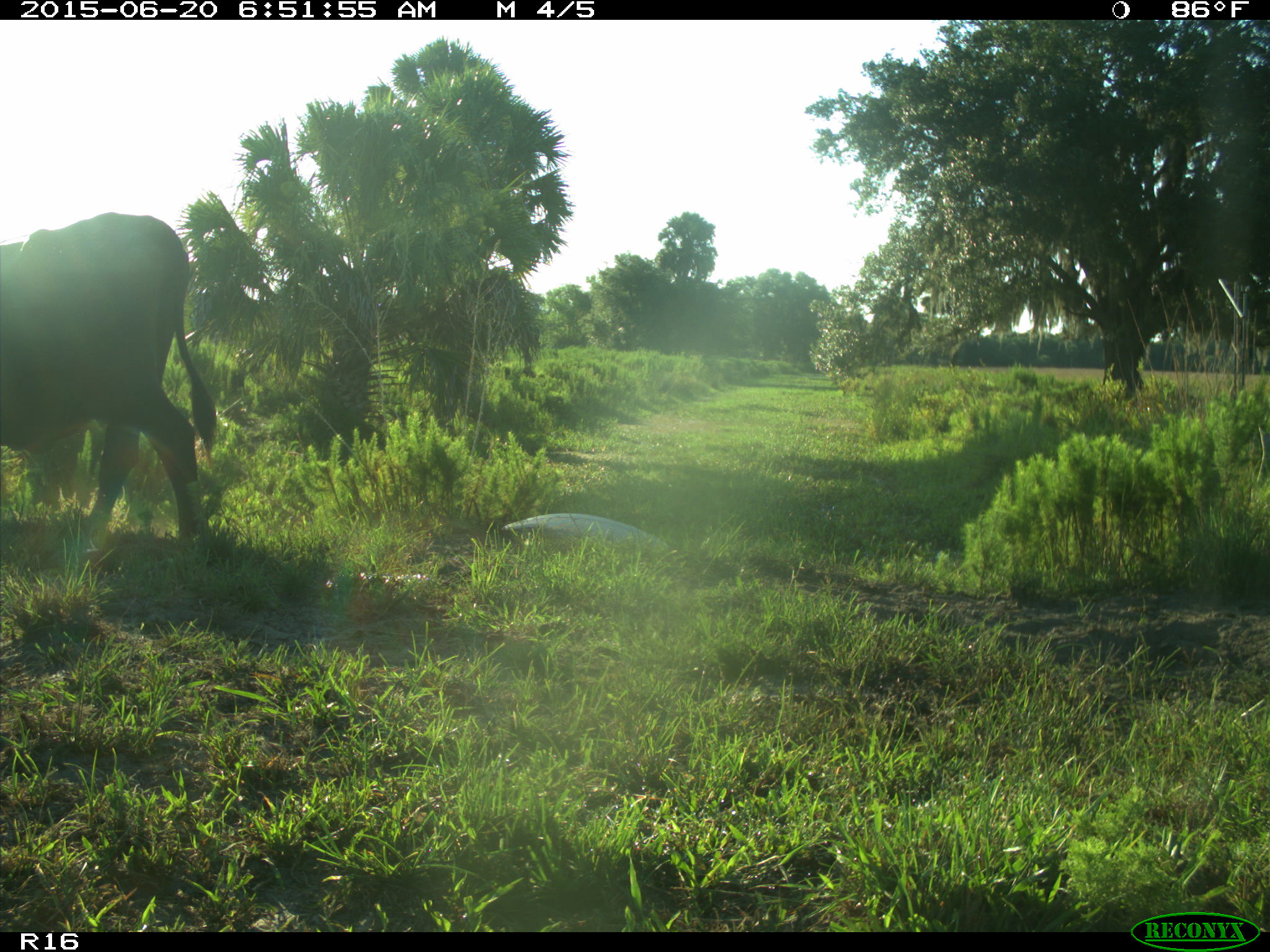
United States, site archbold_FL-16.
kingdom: Animalia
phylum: Chordata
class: Mammalia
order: Artiodactyla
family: Bovidae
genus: Bos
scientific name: Bos taurus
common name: domestic cow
Bos taurus (domestic cow).